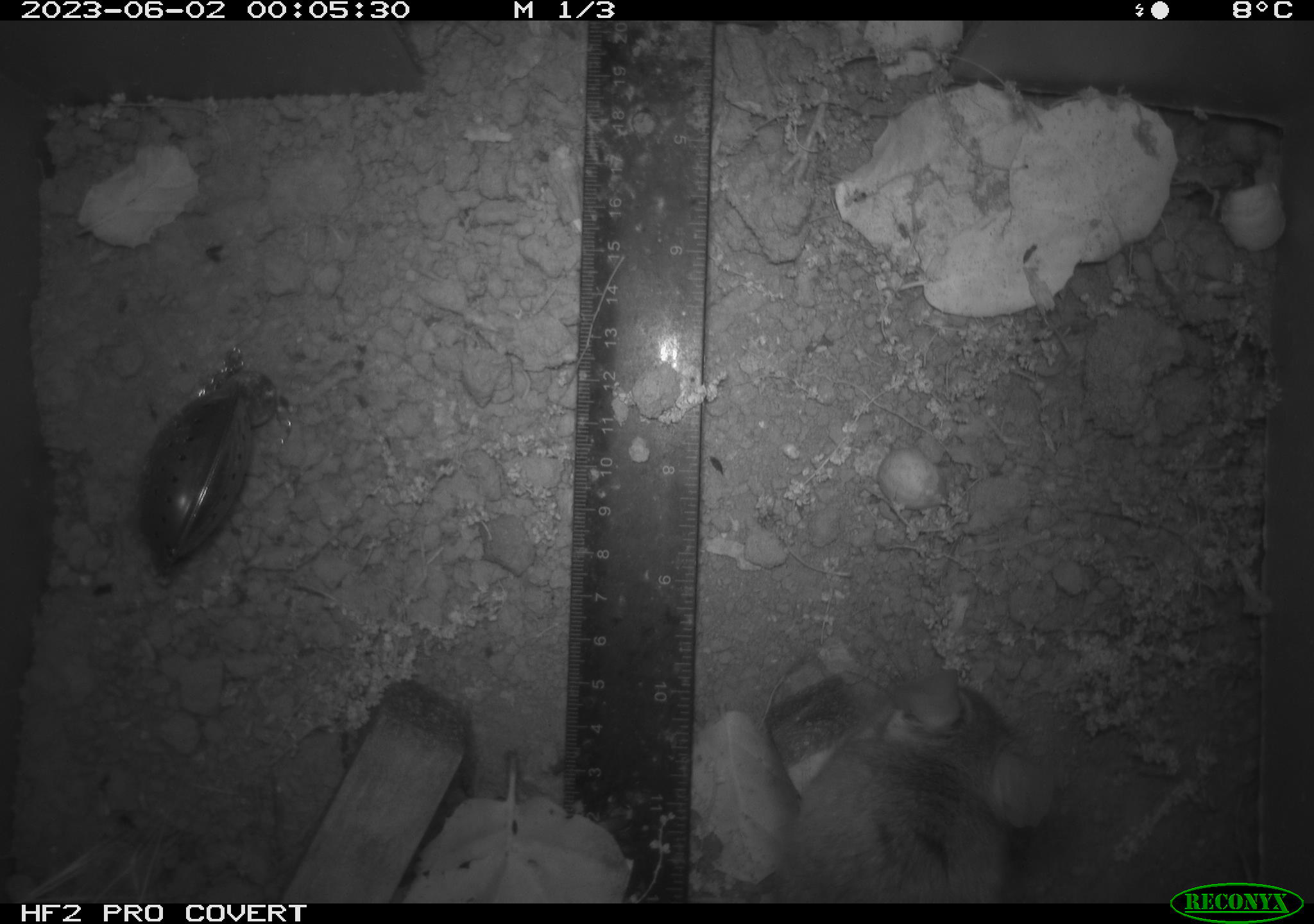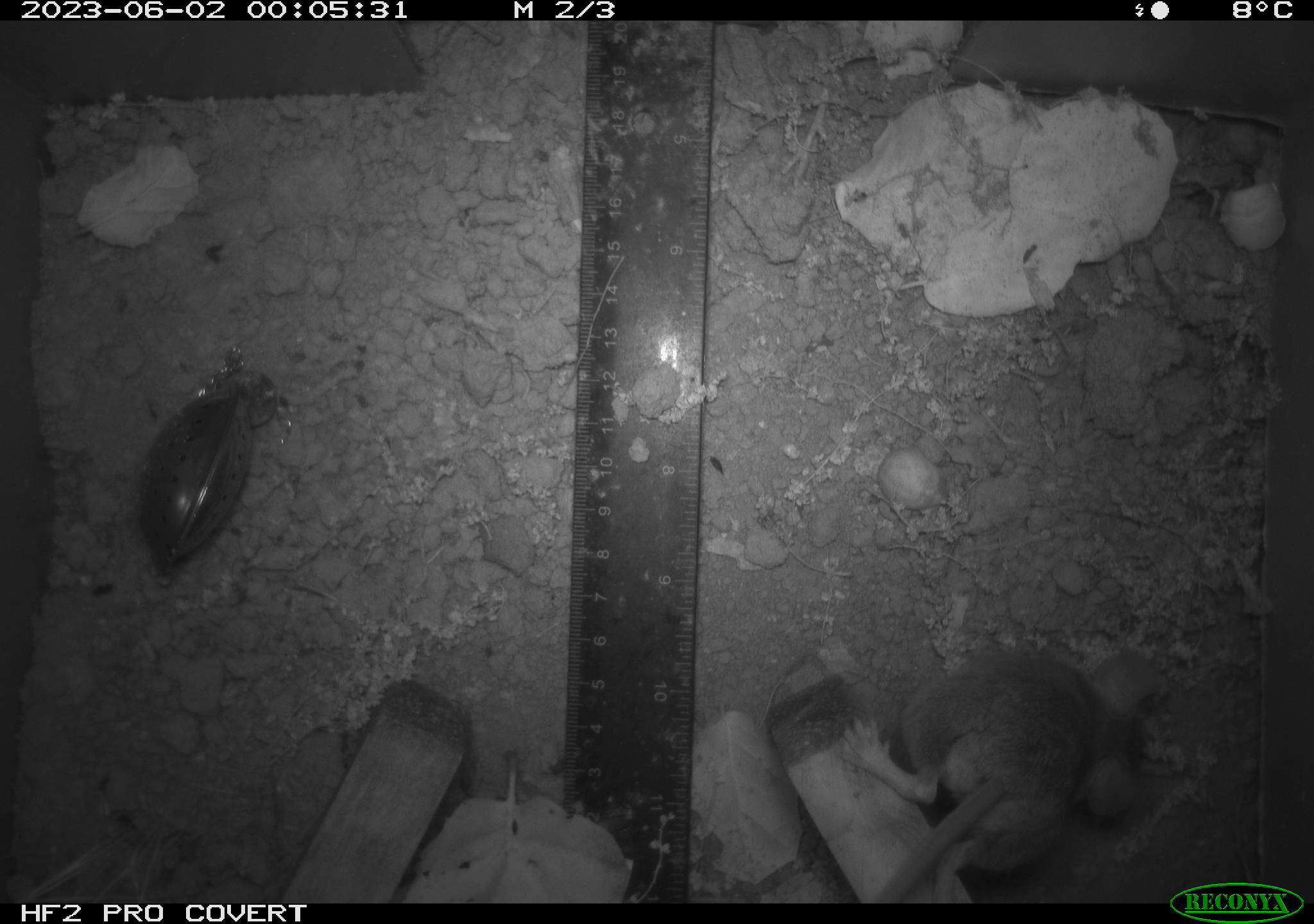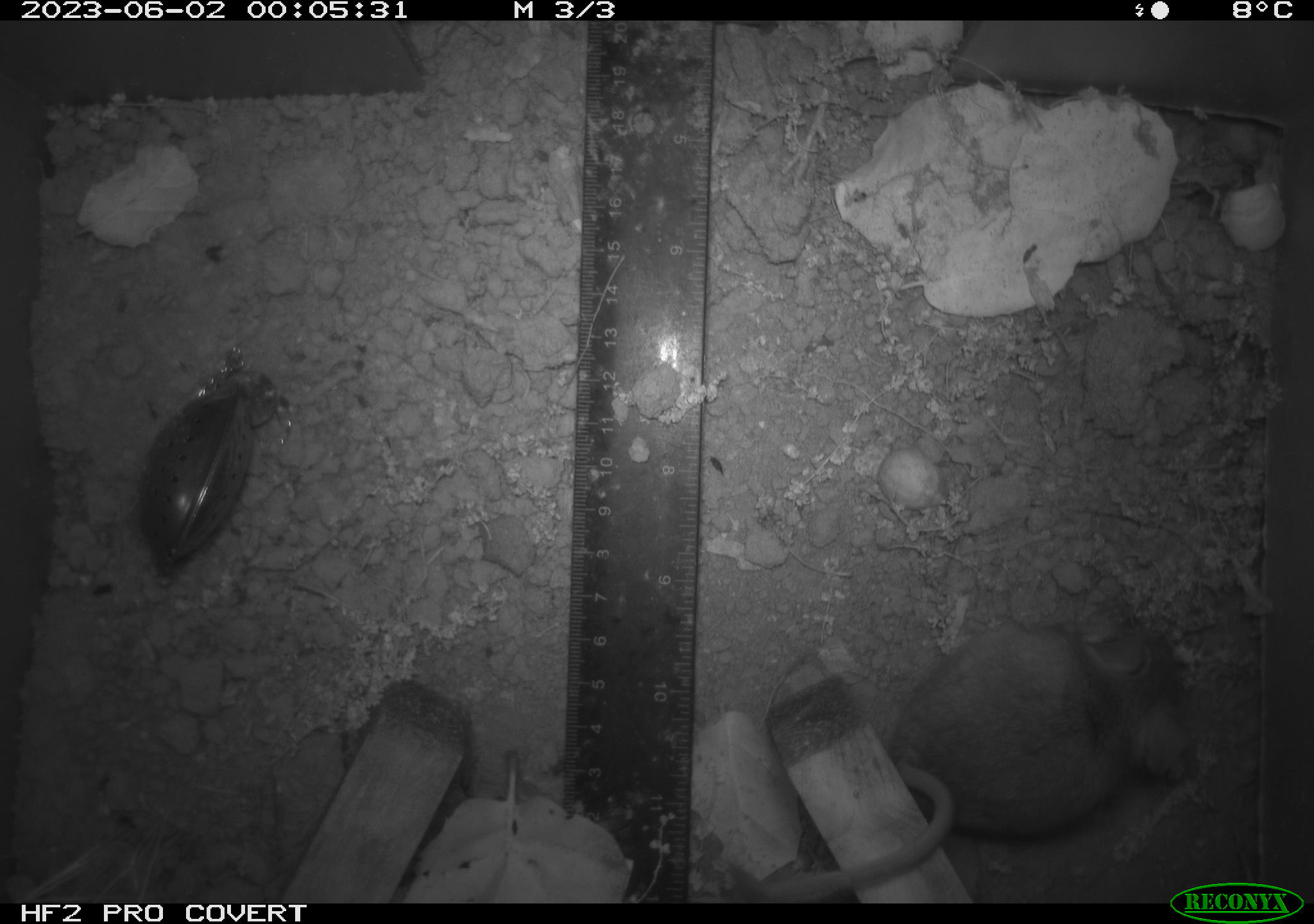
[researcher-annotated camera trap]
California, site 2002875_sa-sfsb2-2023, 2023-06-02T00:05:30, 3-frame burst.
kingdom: Animalia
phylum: Chordata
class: Mammalia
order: Rodentia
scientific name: Rodentia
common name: mouse species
Mouse species (Rodentia).